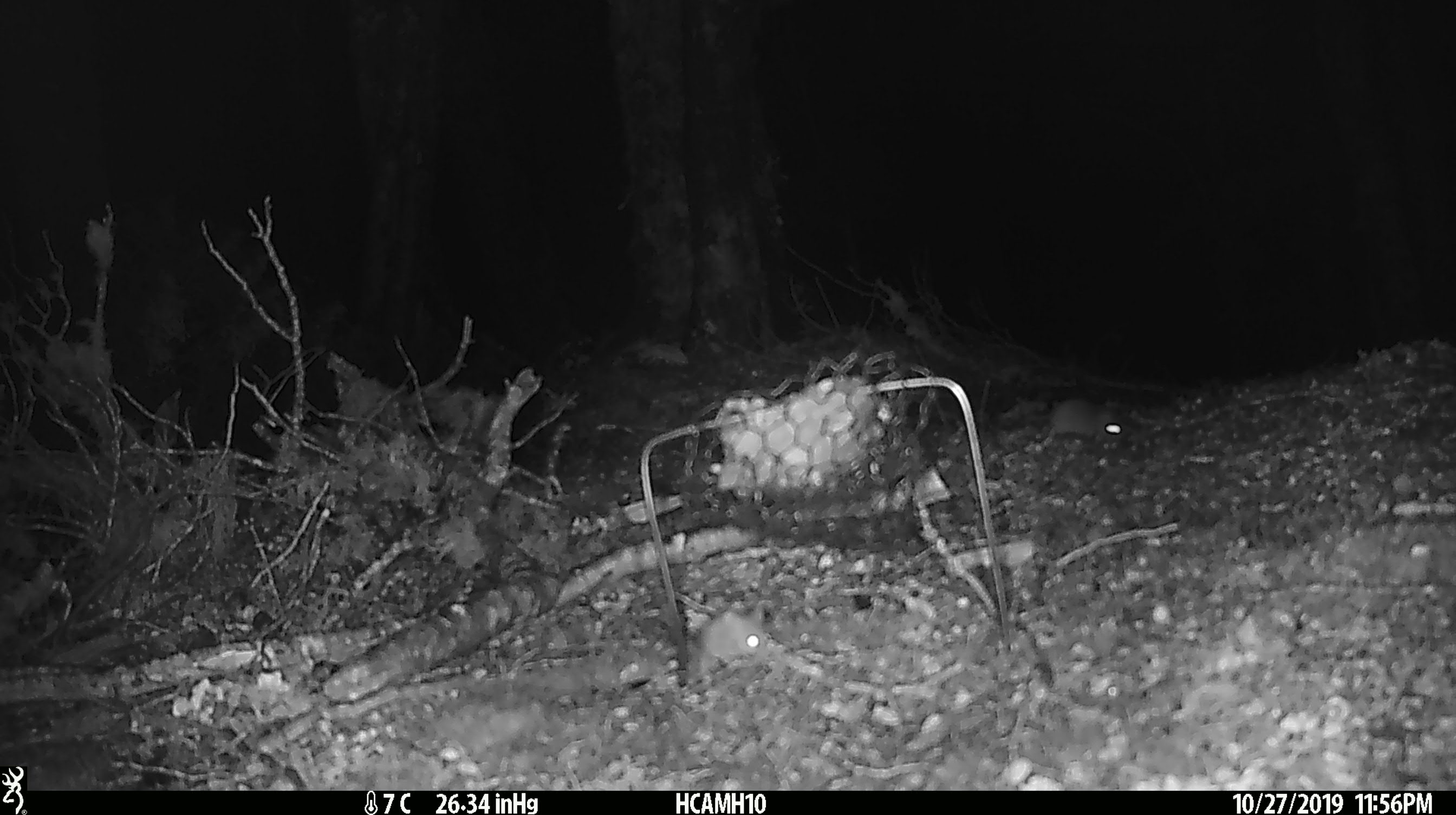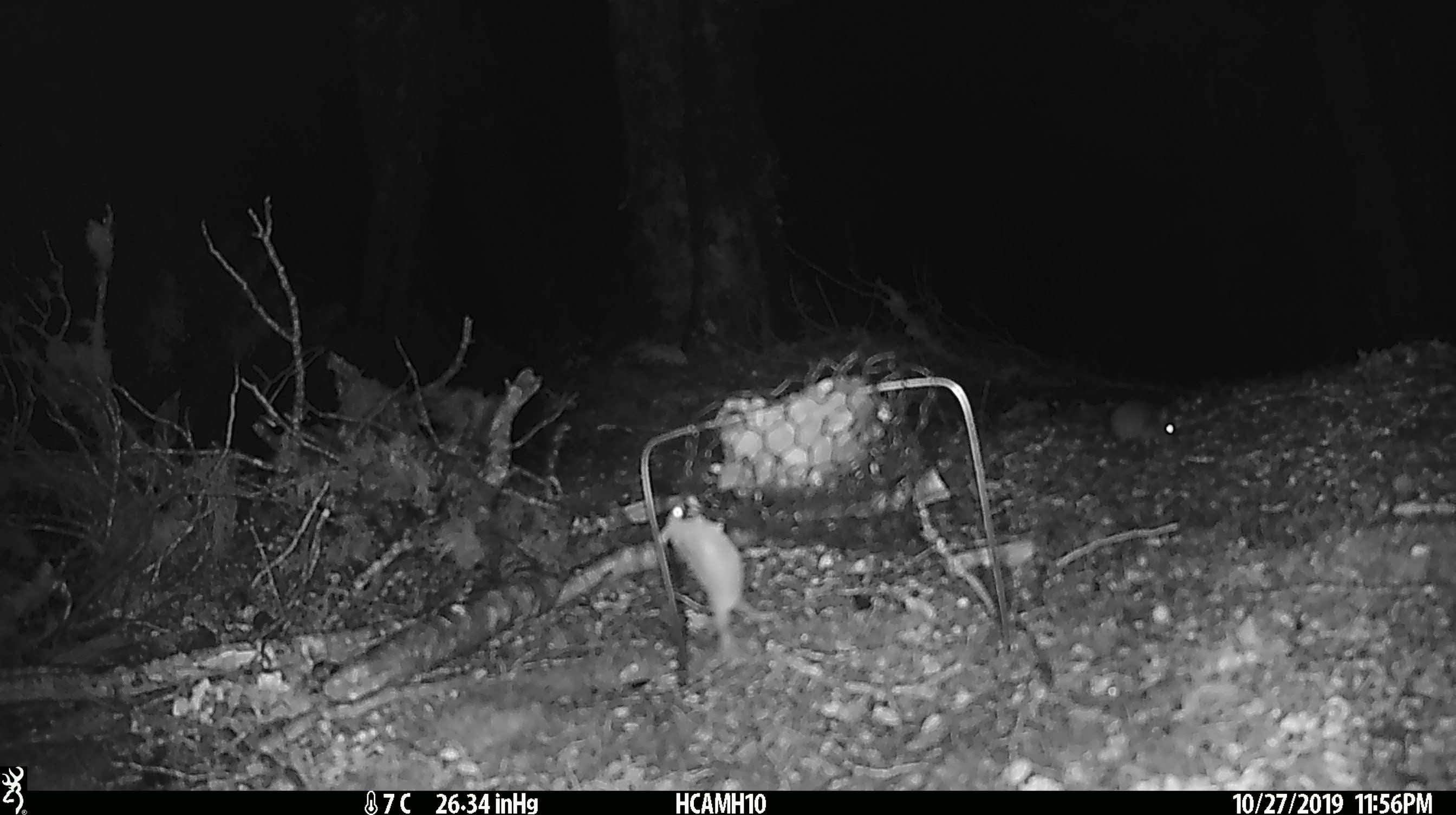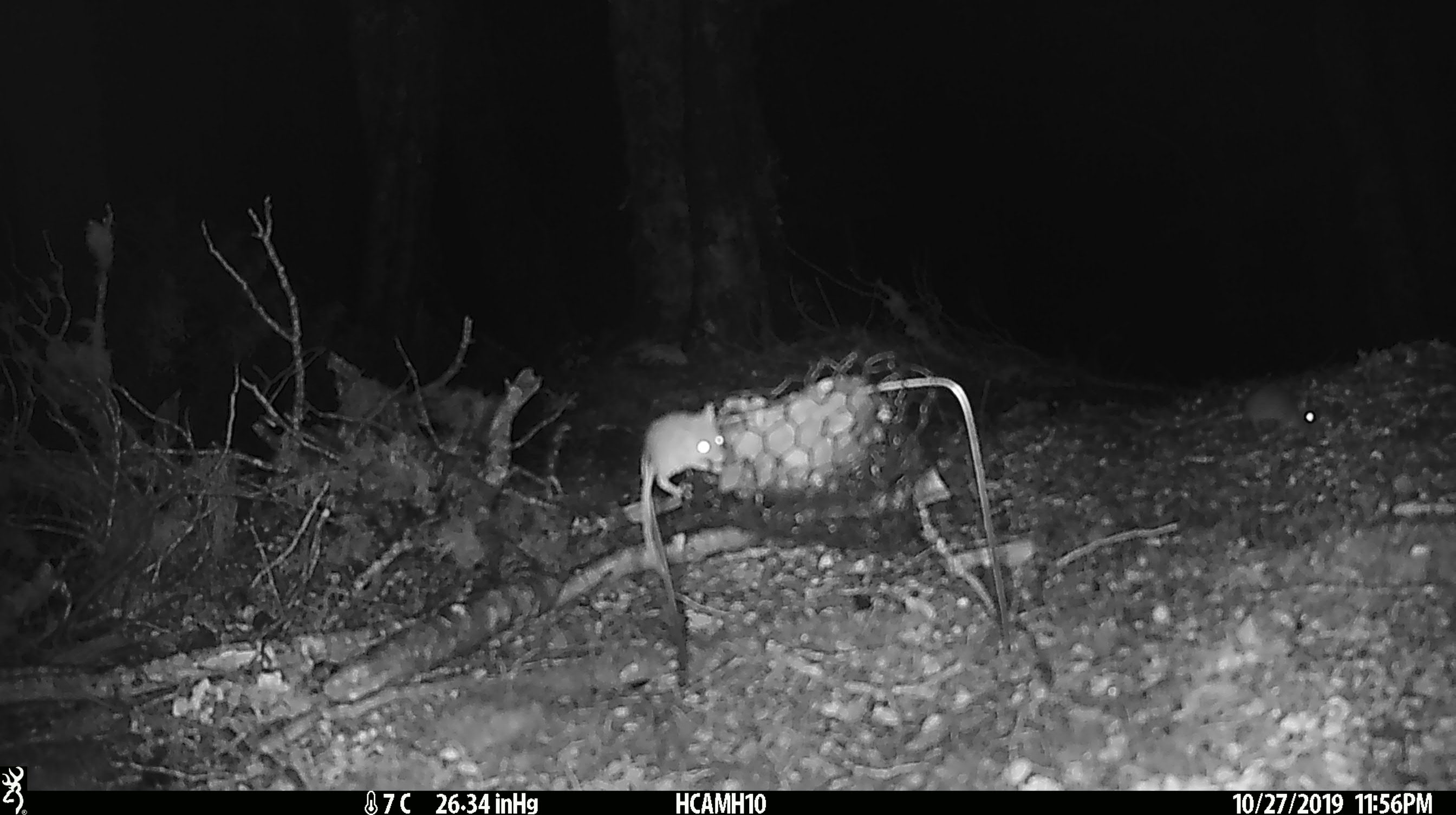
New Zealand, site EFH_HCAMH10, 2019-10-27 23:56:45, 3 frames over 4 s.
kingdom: Animalia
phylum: Chordata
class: Mammalia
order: Rodentia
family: Muridae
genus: Mus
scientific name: Mus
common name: mouse